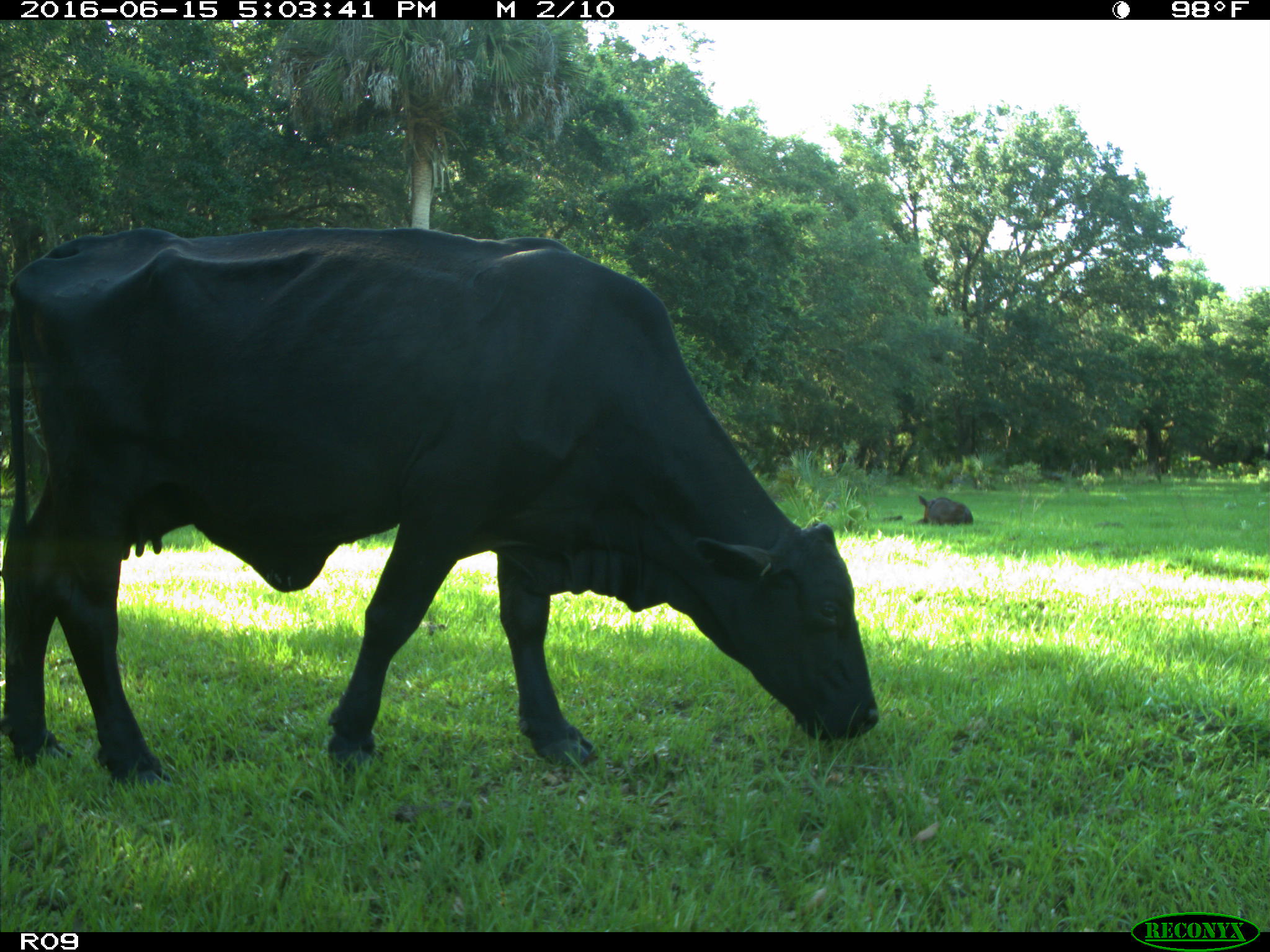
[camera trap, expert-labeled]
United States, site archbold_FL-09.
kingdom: Animalia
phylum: Chordata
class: Mammalia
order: Artiodactyla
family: Bovidae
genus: Bos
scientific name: Bos taurus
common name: domestic cow